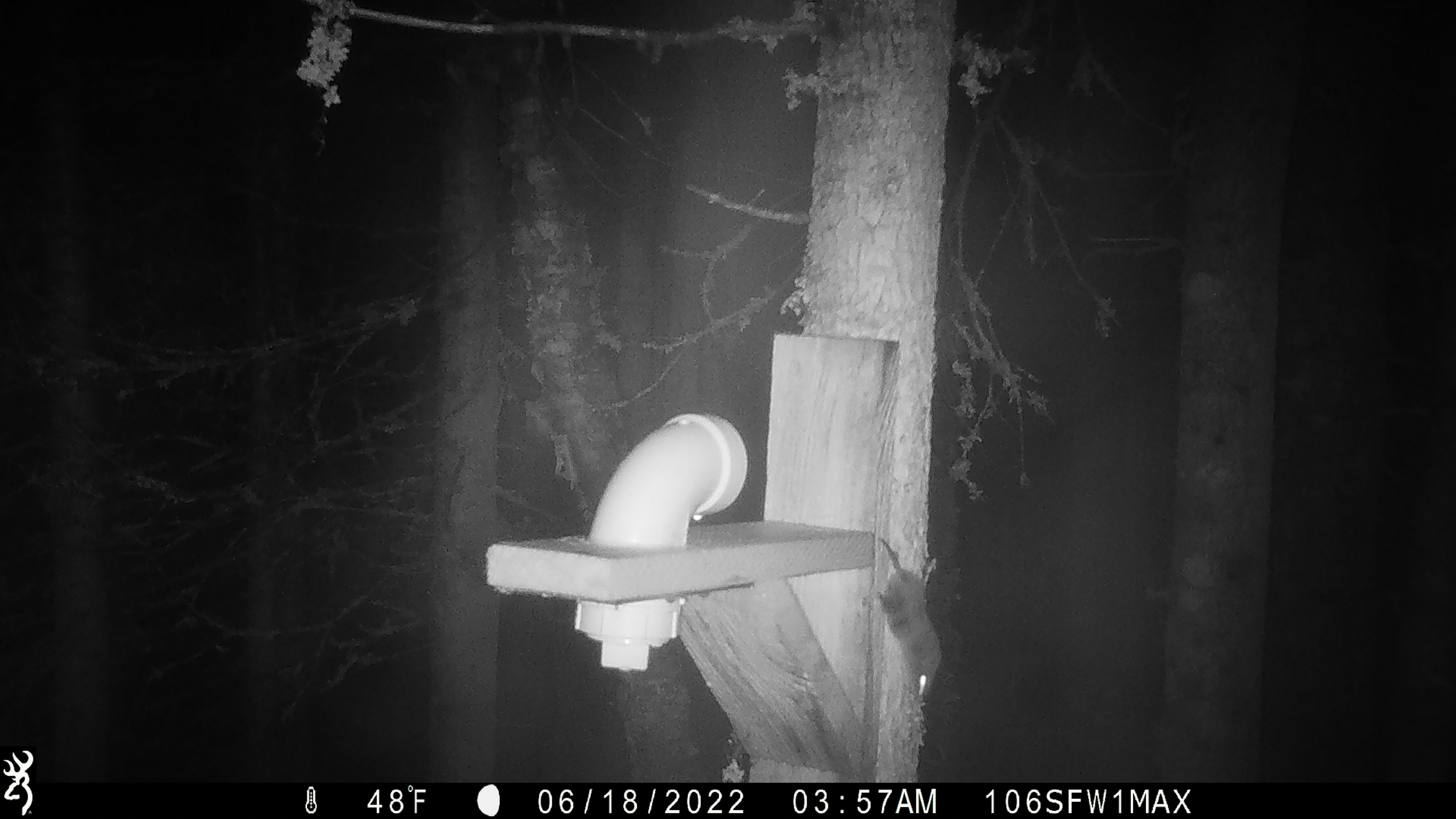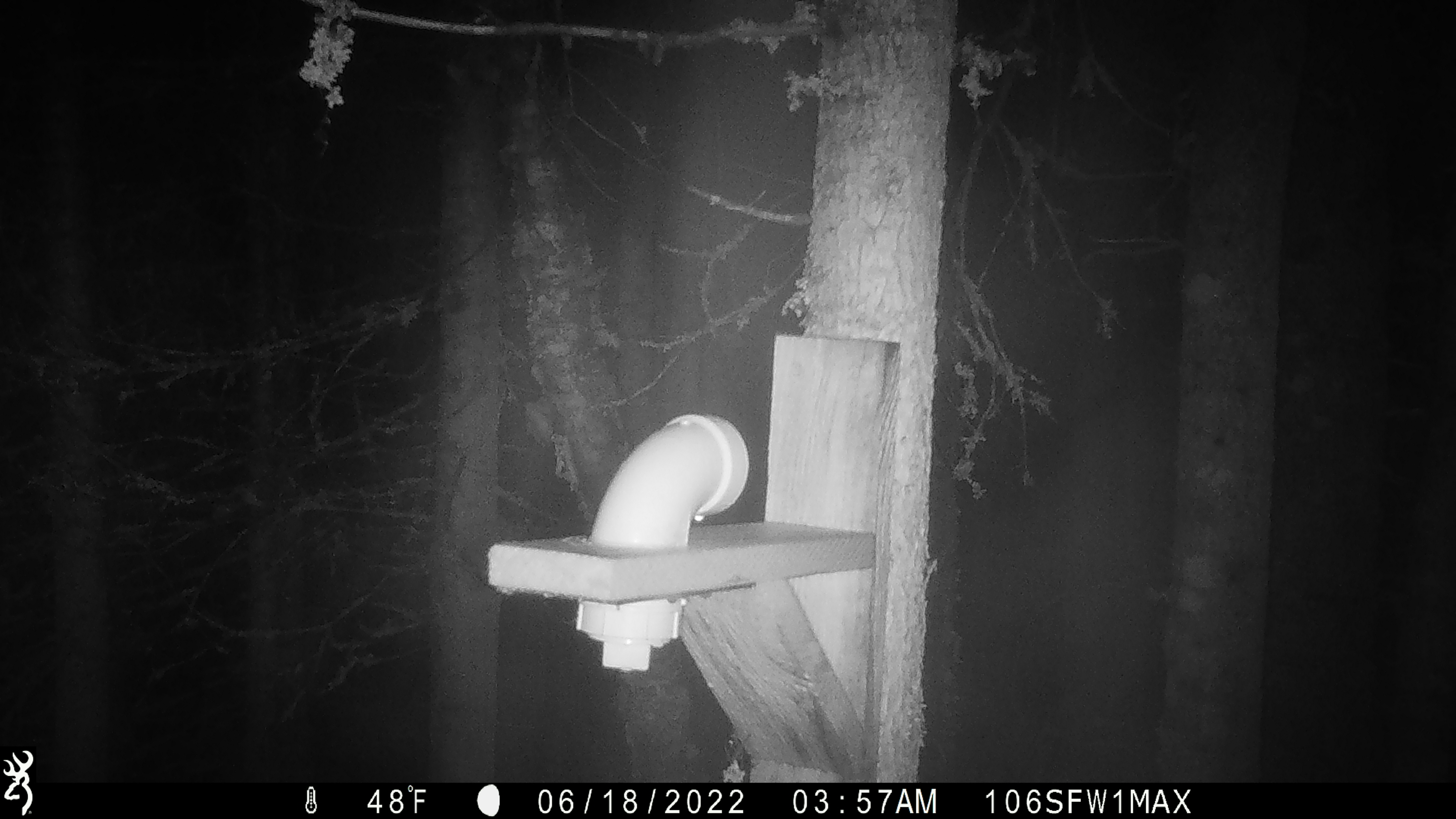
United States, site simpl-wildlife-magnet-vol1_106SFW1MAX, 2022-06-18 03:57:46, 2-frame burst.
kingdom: Animalia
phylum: Chordata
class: Mammalia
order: Rodentia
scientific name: Rodentia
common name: mouse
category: mouse sp.